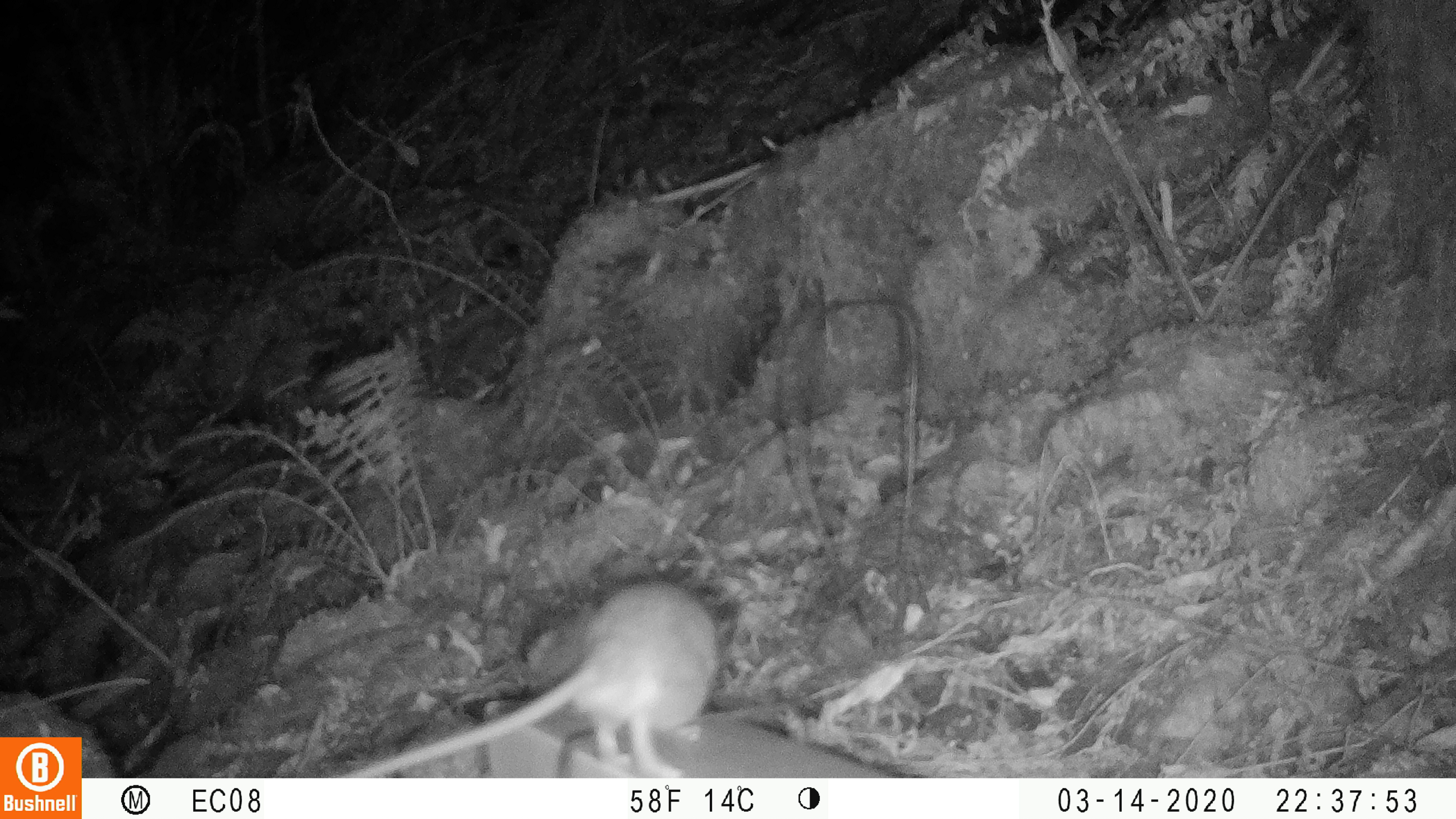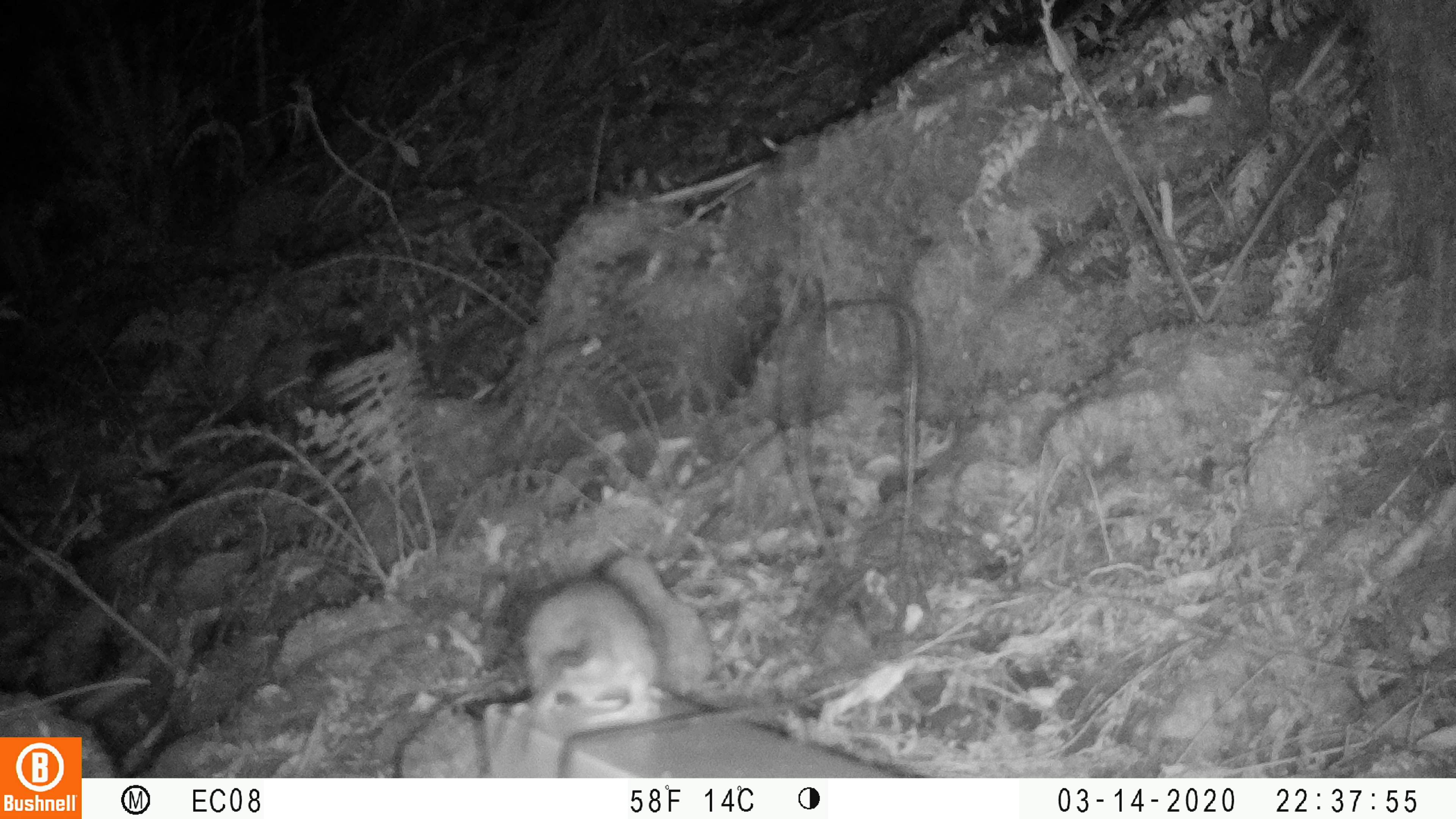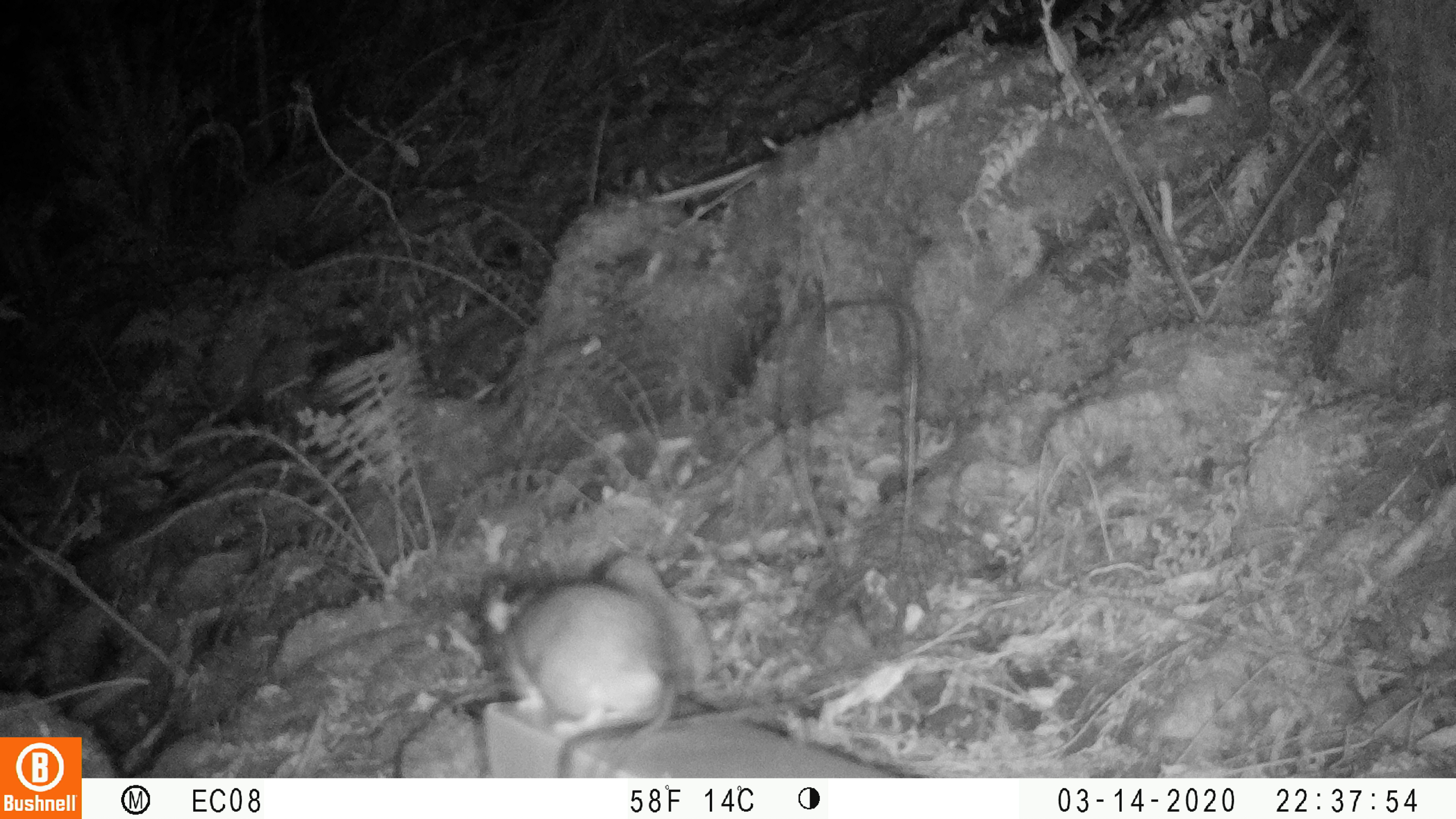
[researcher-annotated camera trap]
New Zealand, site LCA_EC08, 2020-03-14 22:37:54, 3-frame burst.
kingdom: Animalia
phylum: Chordata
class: Mammalia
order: Rodentia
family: Muridae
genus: Rattus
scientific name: Rattus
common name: rat